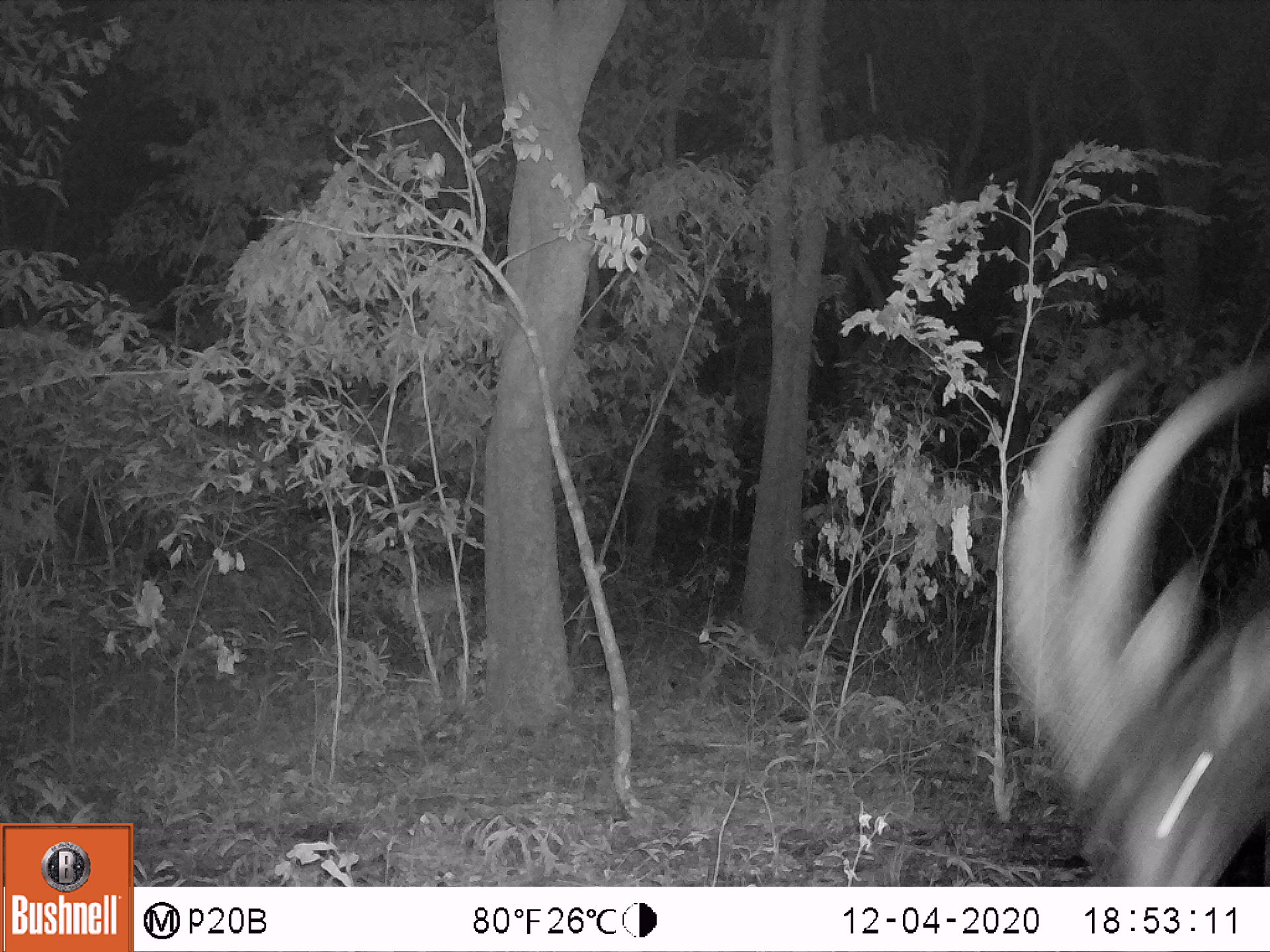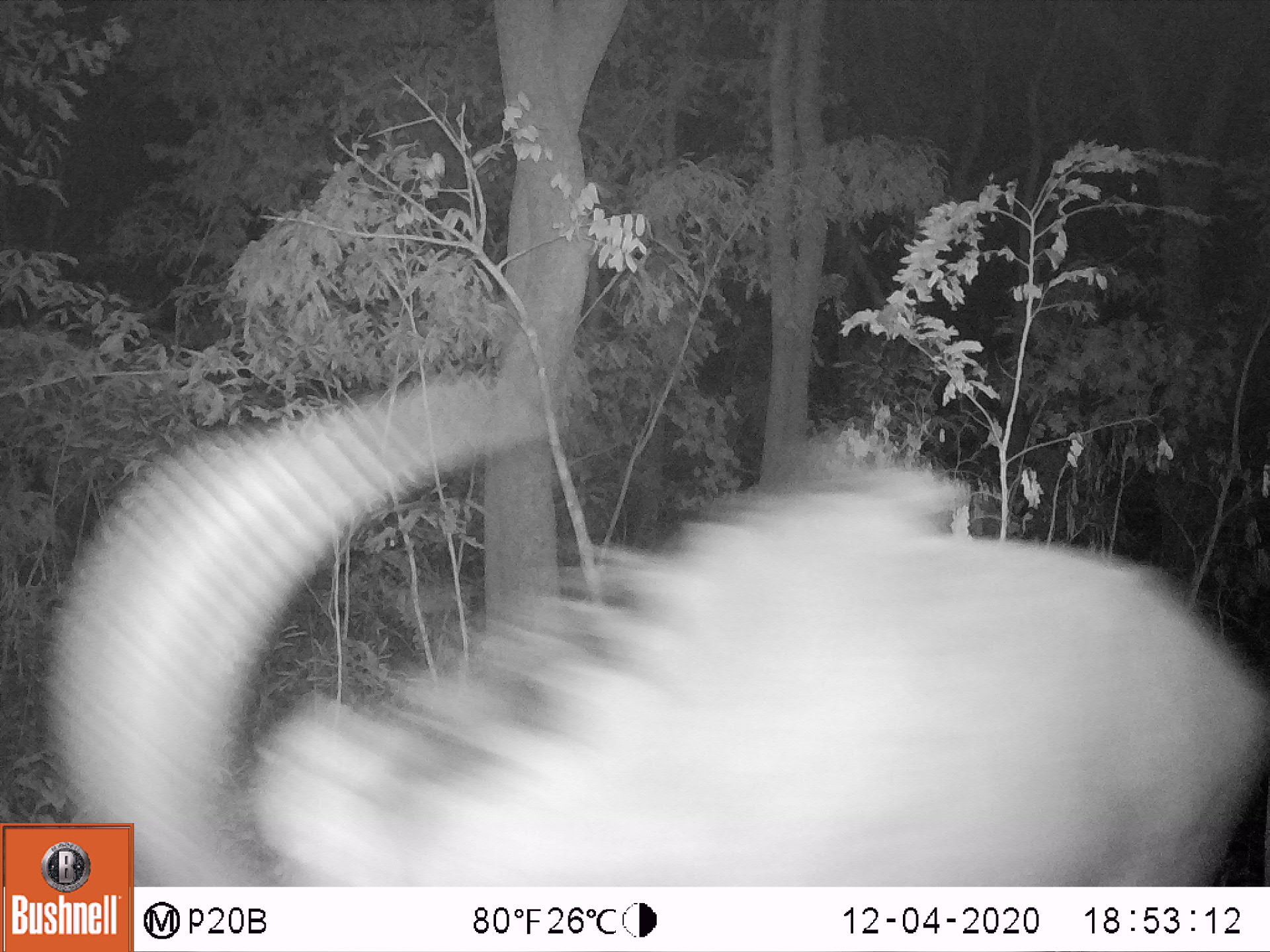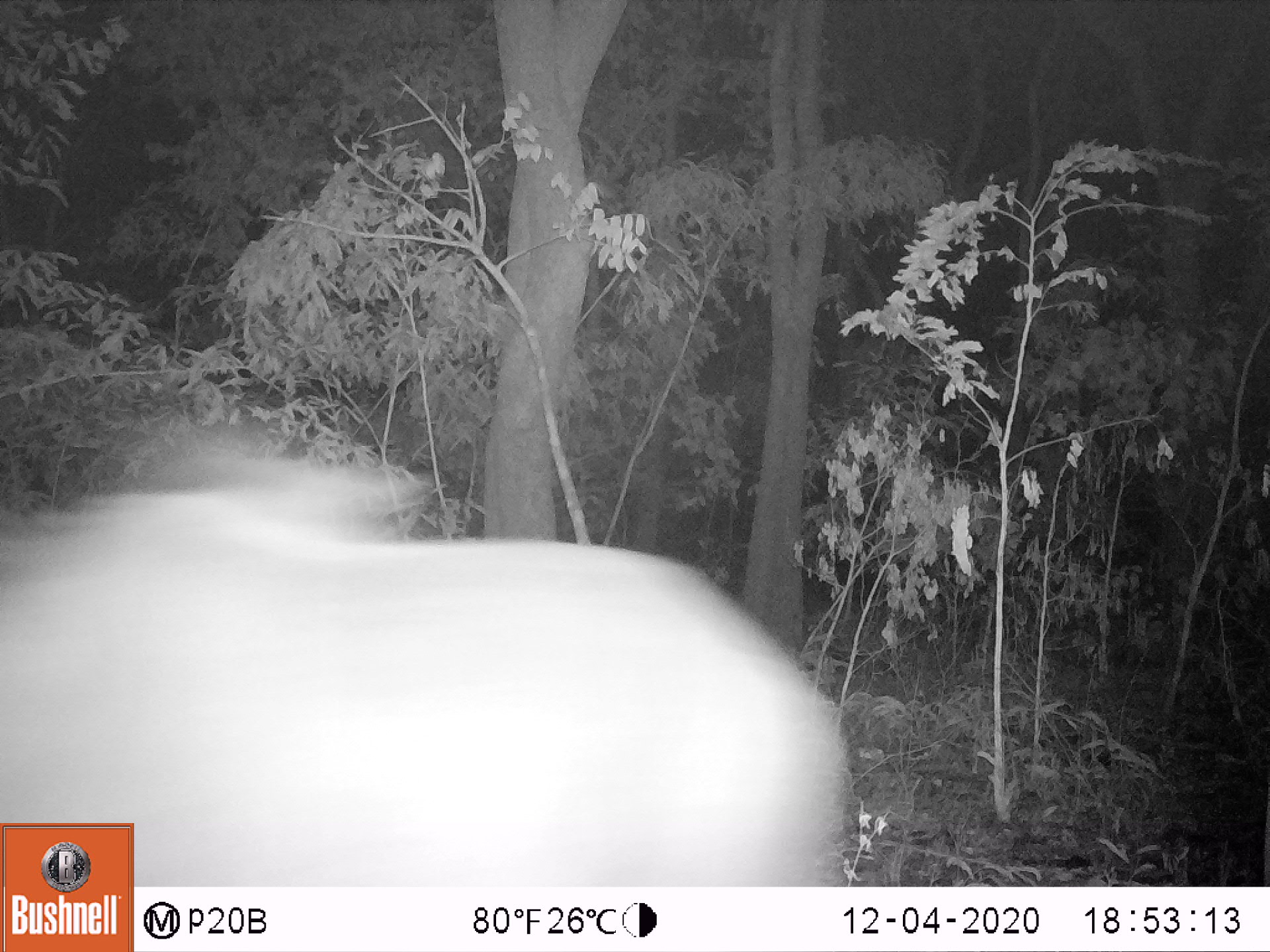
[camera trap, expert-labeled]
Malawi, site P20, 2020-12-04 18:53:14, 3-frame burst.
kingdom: Animalia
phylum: Chordata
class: Mammalia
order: Artiodactyla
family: Bovidae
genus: Hippotragus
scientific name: Hippotragus niger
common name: sable antelope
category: sable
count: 1